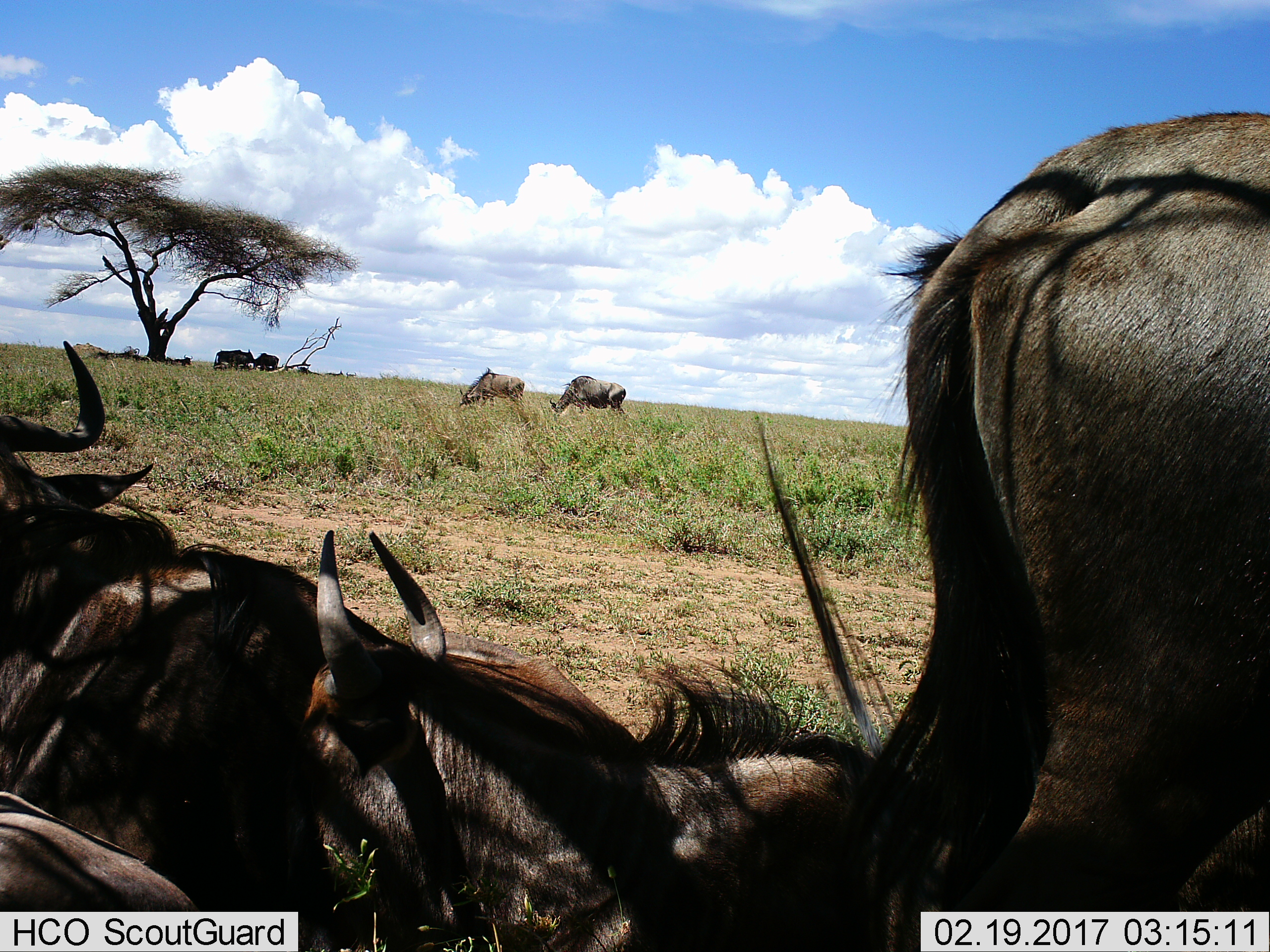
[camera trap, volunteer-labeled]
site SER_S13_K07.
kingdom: Animalia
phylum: Chordata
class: Mammalia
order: Artiodactyla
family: Bovidae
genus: Connochaetes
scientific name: Connochaetes taurinus taurinus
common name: blue wildebeest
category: wildebeestblue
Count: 9.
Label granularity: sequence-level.